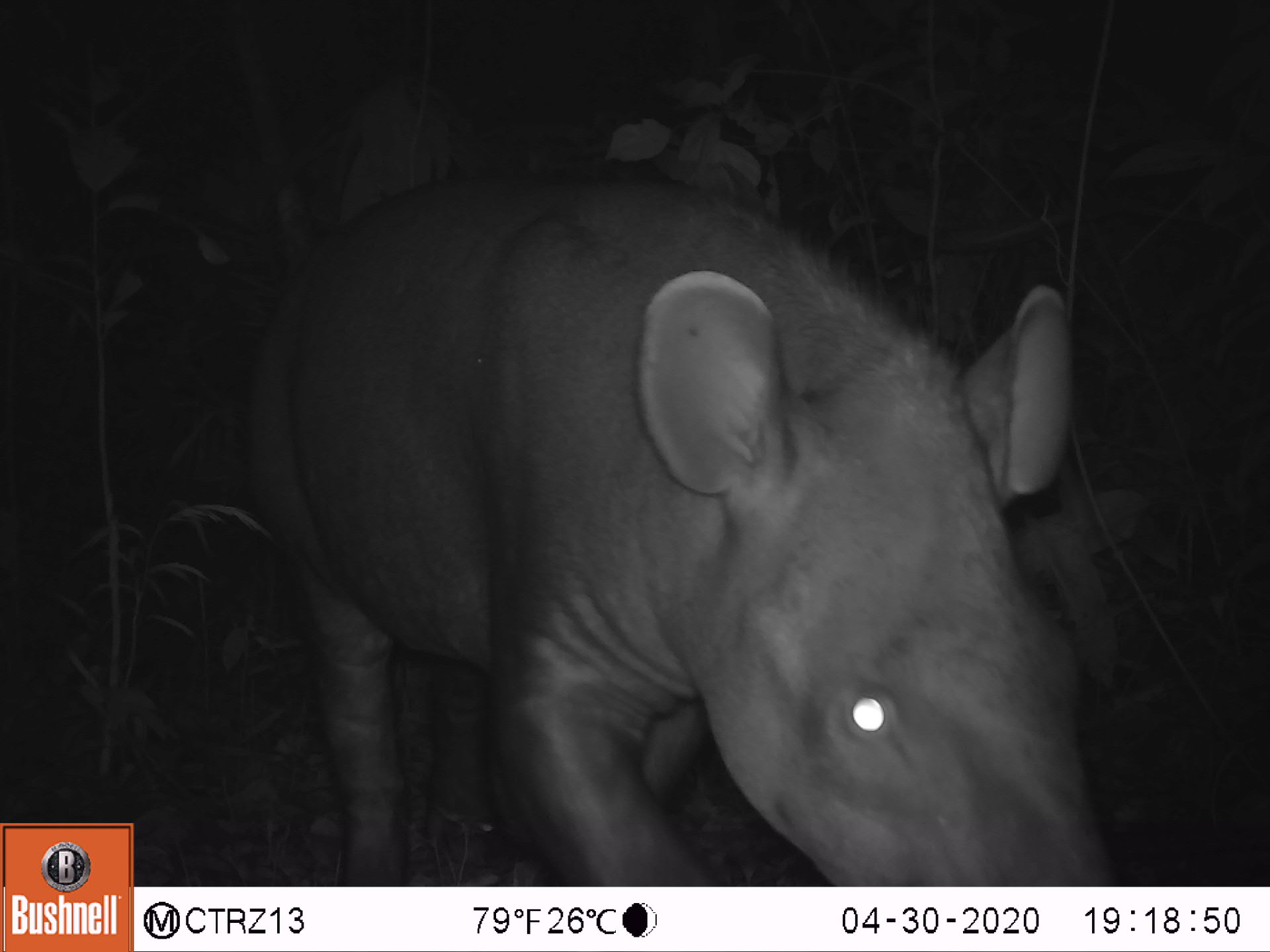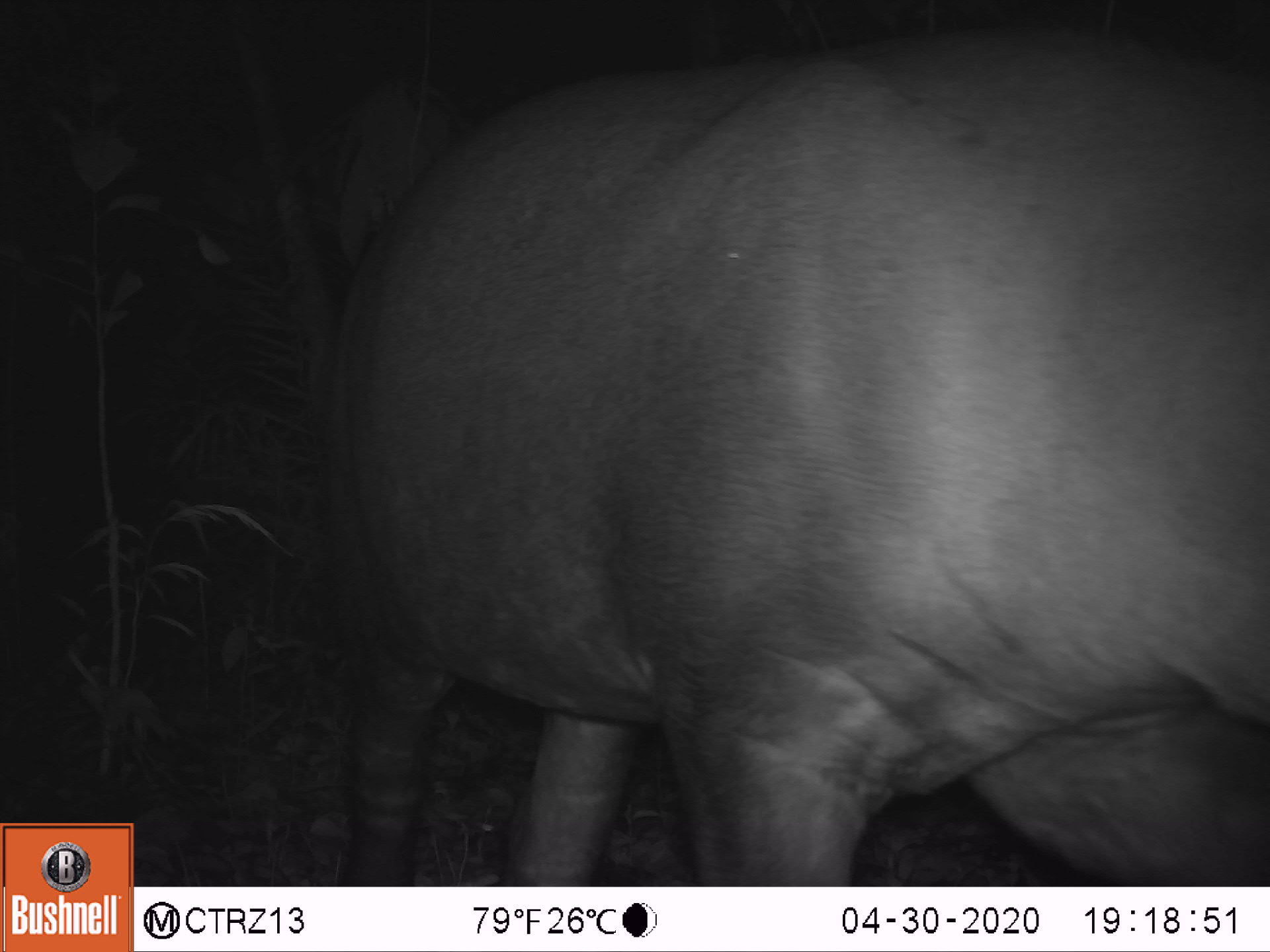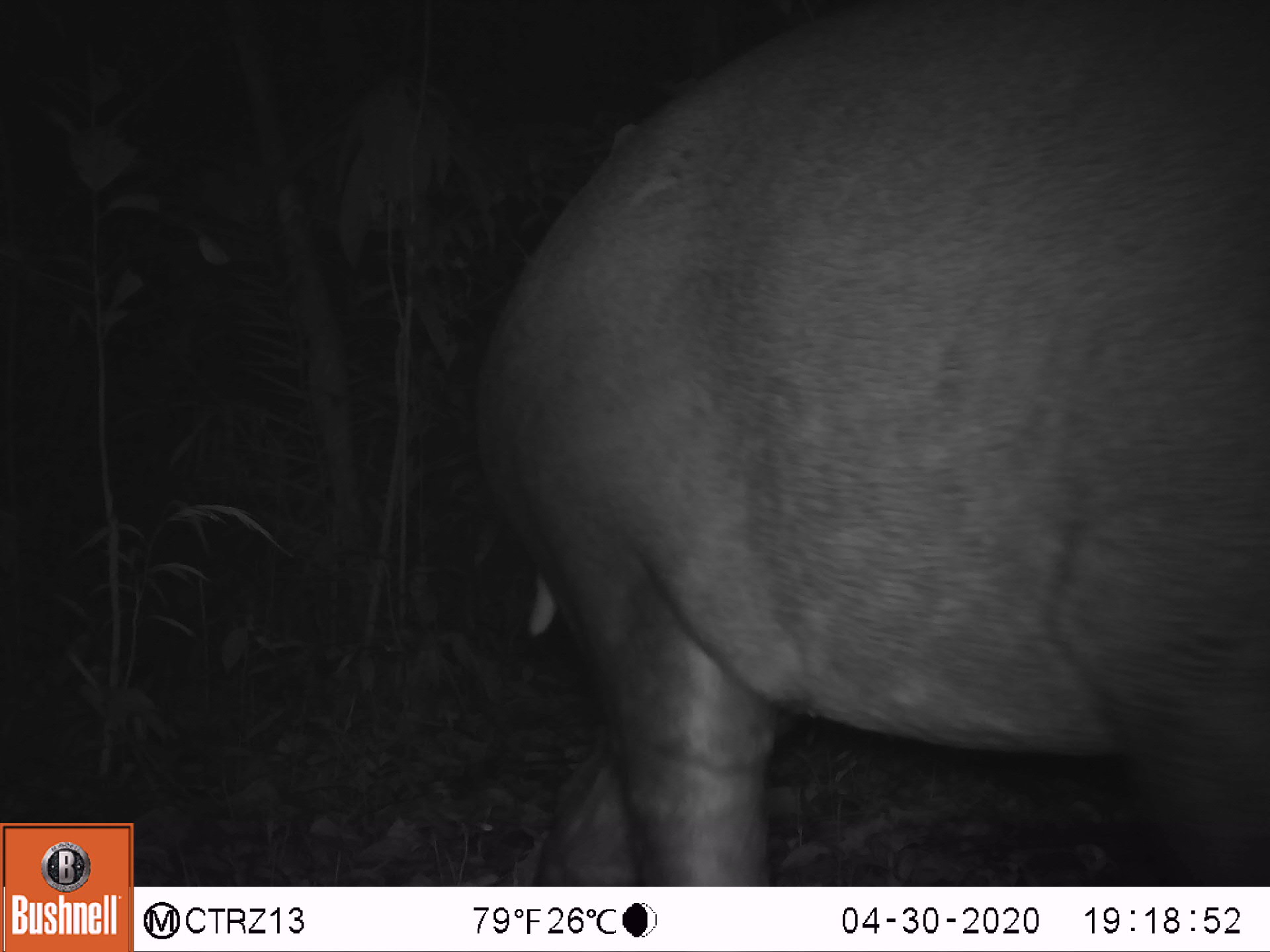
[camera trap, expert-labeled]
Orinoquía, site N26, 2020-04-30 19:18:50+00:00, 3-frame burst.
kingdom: Animalia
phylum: Chordata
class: Mammalia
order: Perissodactyla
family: Tapiridae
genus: Tapirus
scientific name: Tapirus terrestris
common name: lowland tapir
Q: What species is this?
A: Lowland tapir (Tapirus terrestris).